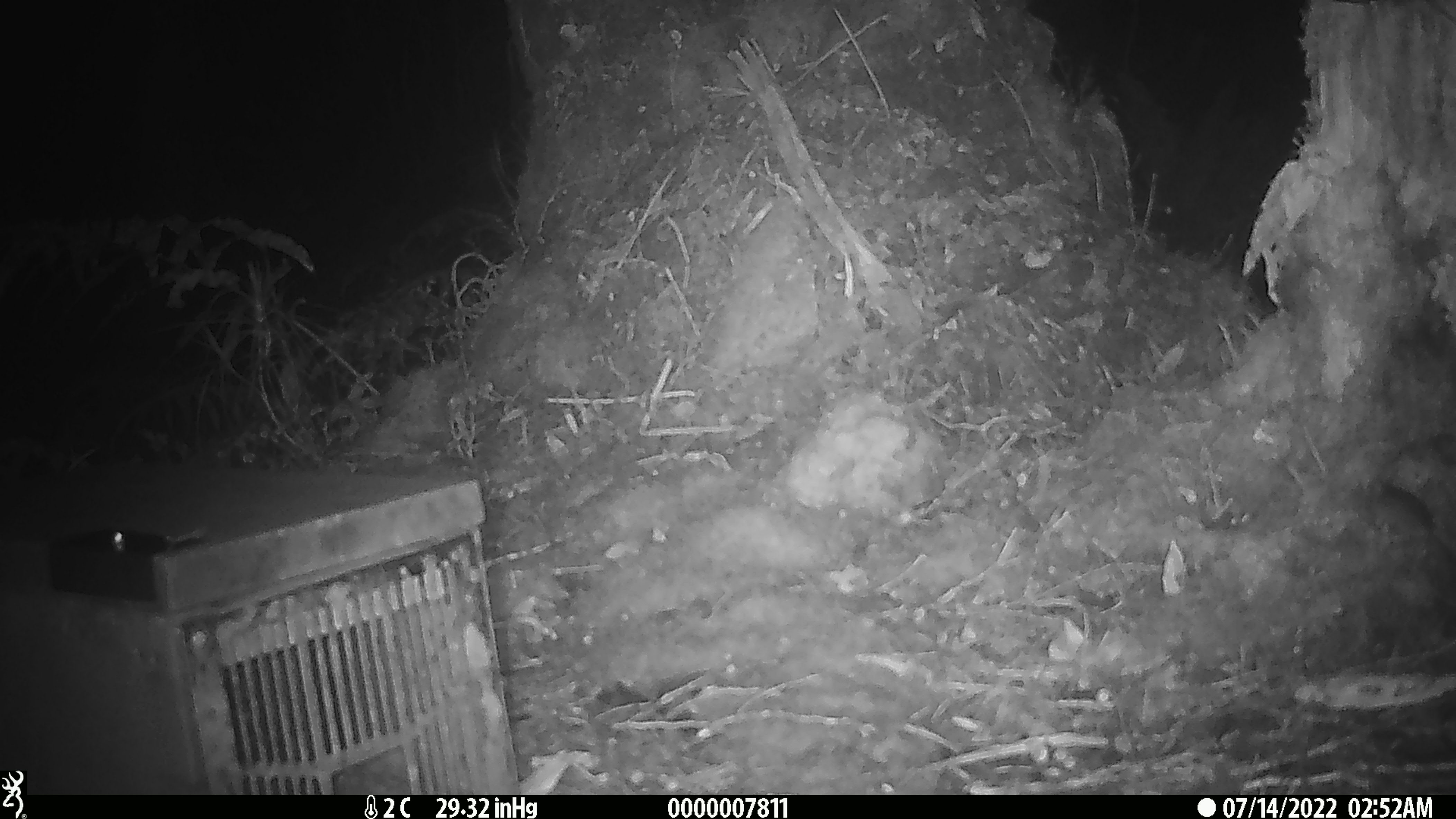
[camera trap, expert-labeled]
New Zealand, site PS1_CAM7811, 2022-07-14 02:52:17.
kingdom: Animalia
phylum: Chordata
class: Mammalia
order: Rodentia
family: Muridae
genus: Mus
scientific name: Mus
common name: mouse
Mouse (Mus).